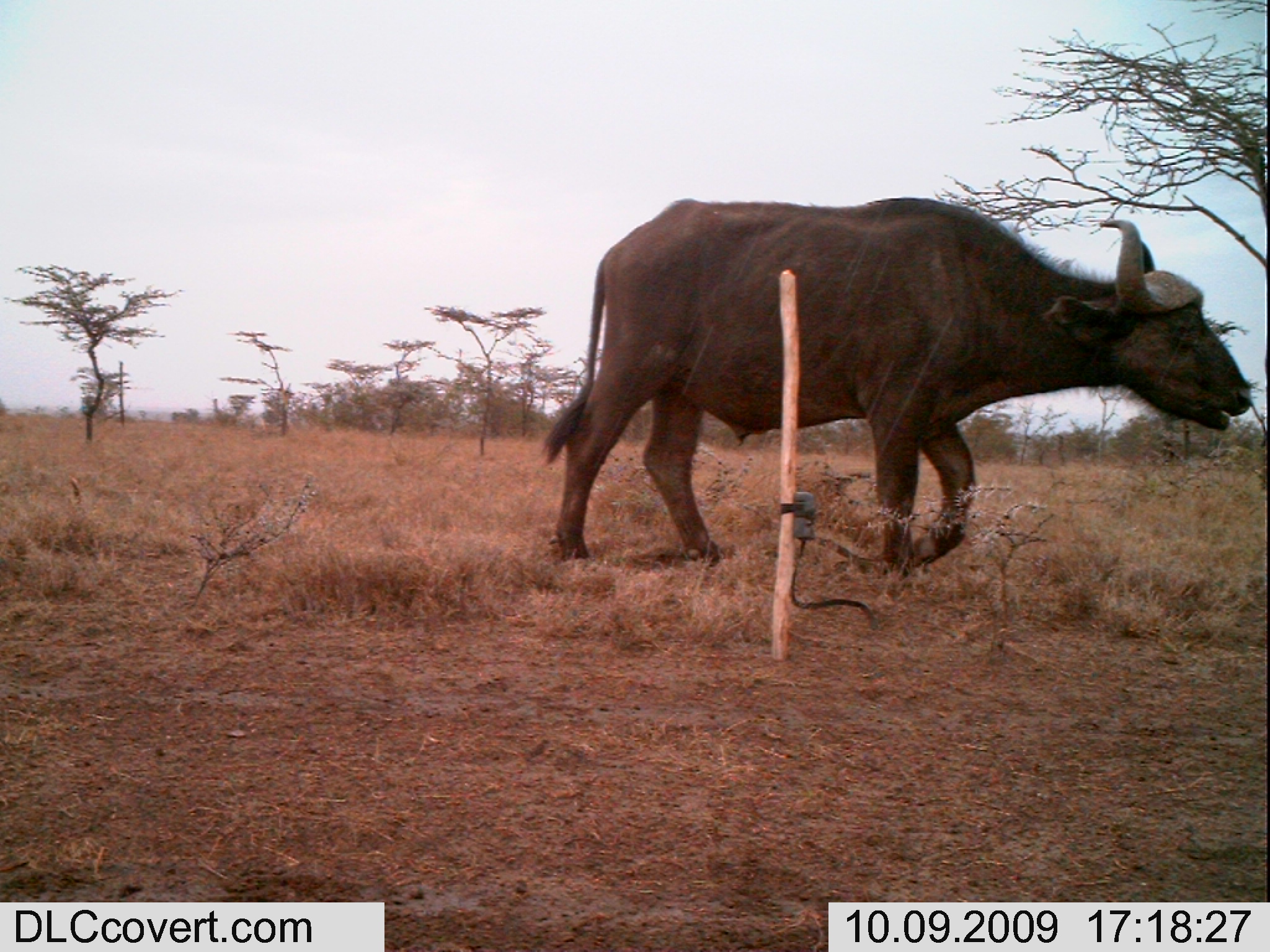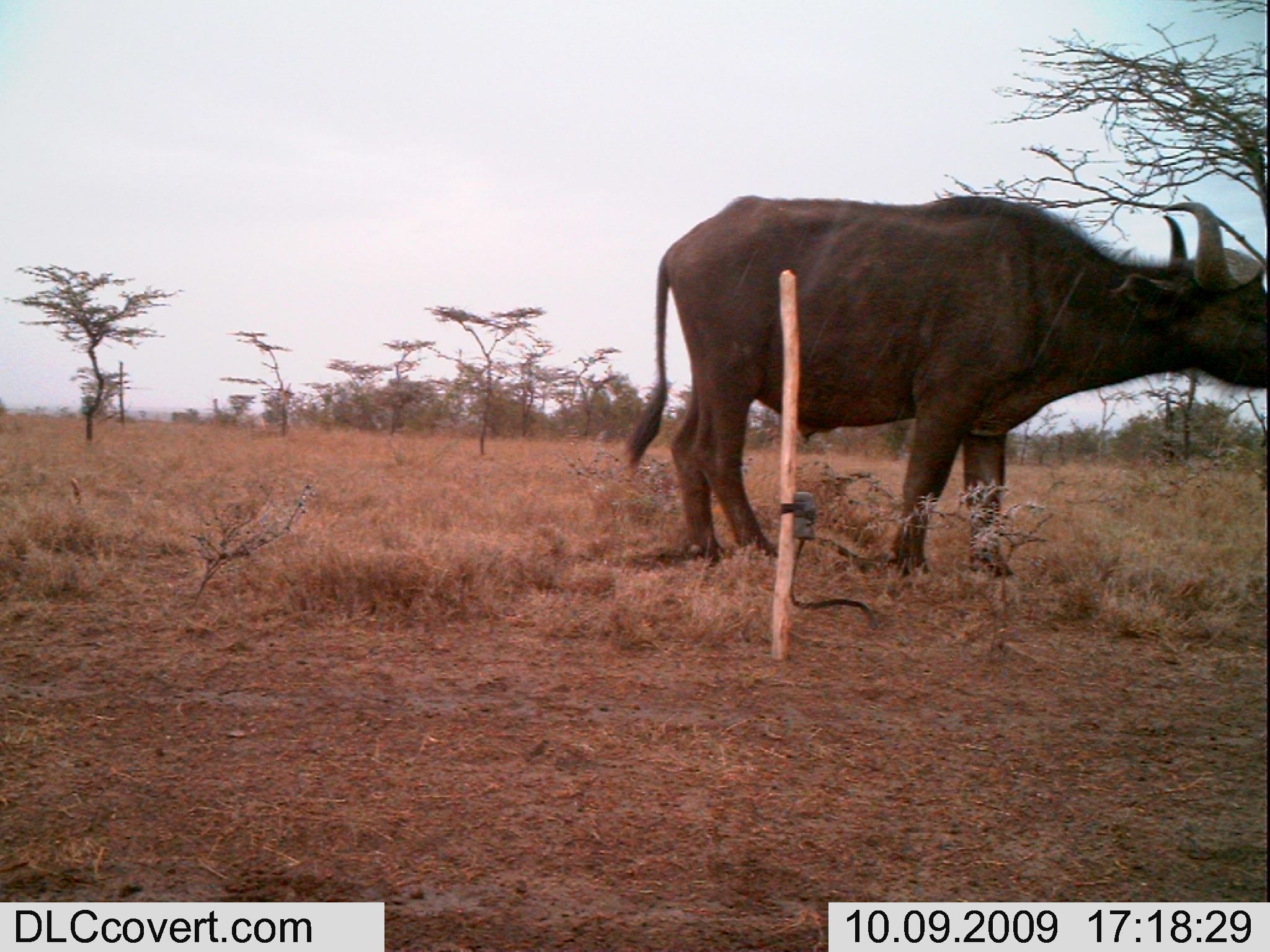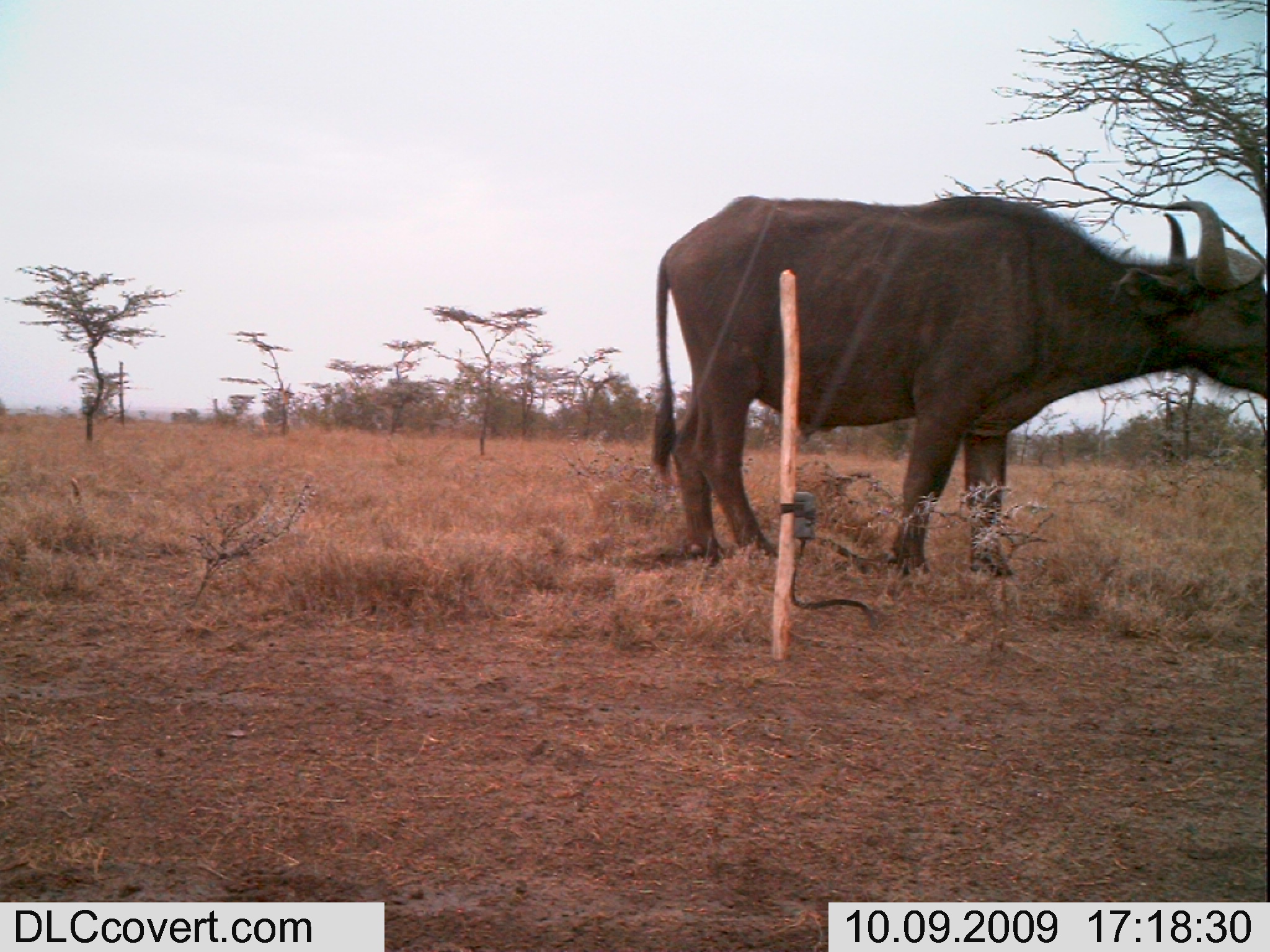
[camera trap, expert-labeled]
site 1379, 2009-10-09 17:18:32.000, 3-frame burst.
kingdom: Animalia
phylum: Chordata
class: Mammalia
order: Artiodactyla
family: Bovidae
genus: Syncerus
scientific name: Syncerus caffer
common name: african buffalo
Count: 1.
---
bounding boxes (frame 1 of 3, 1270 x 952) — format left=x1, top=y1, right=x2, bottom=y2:
syncerus caffer: left=541, top=192, right=1256, bottom=581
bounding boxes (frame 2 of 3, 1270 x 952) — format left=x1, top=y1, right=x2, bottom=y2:
syncerus caffer: left=621, top=191, right=1270, bottom=579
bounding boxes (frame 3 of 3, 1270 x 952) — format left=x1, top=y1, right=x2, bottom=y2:
syncerus caffer: left=646, top=192, right=1264, bottom=572